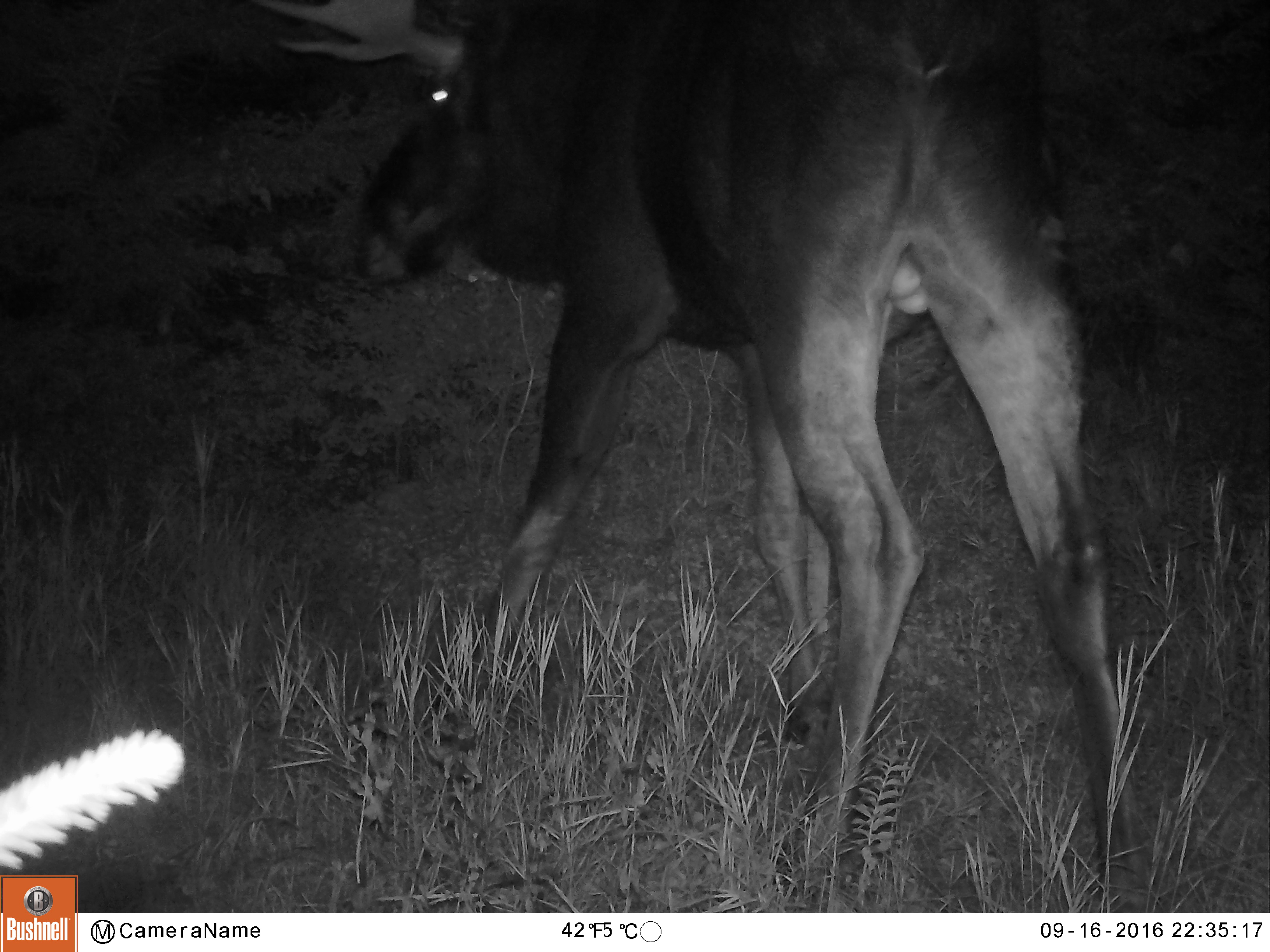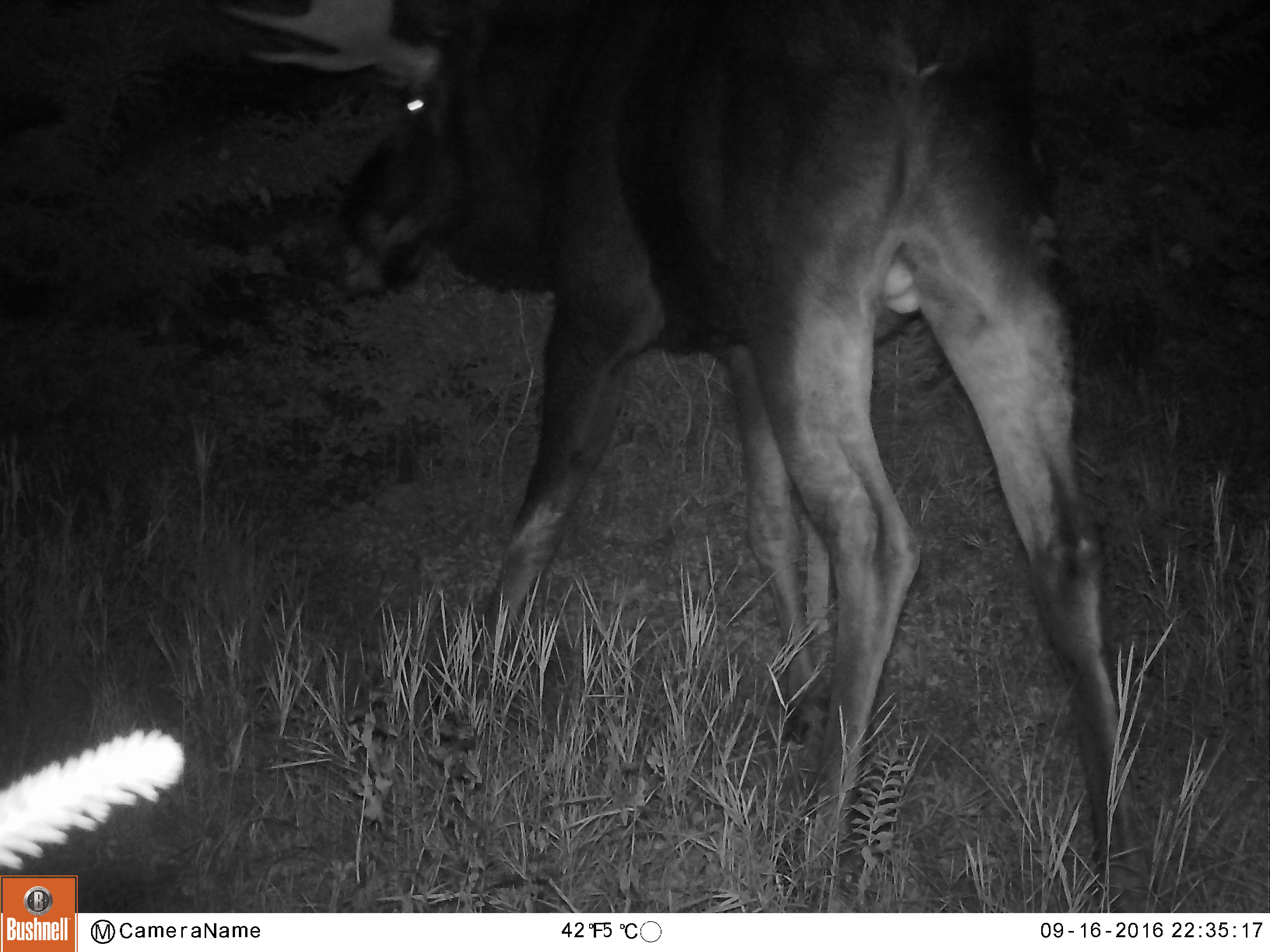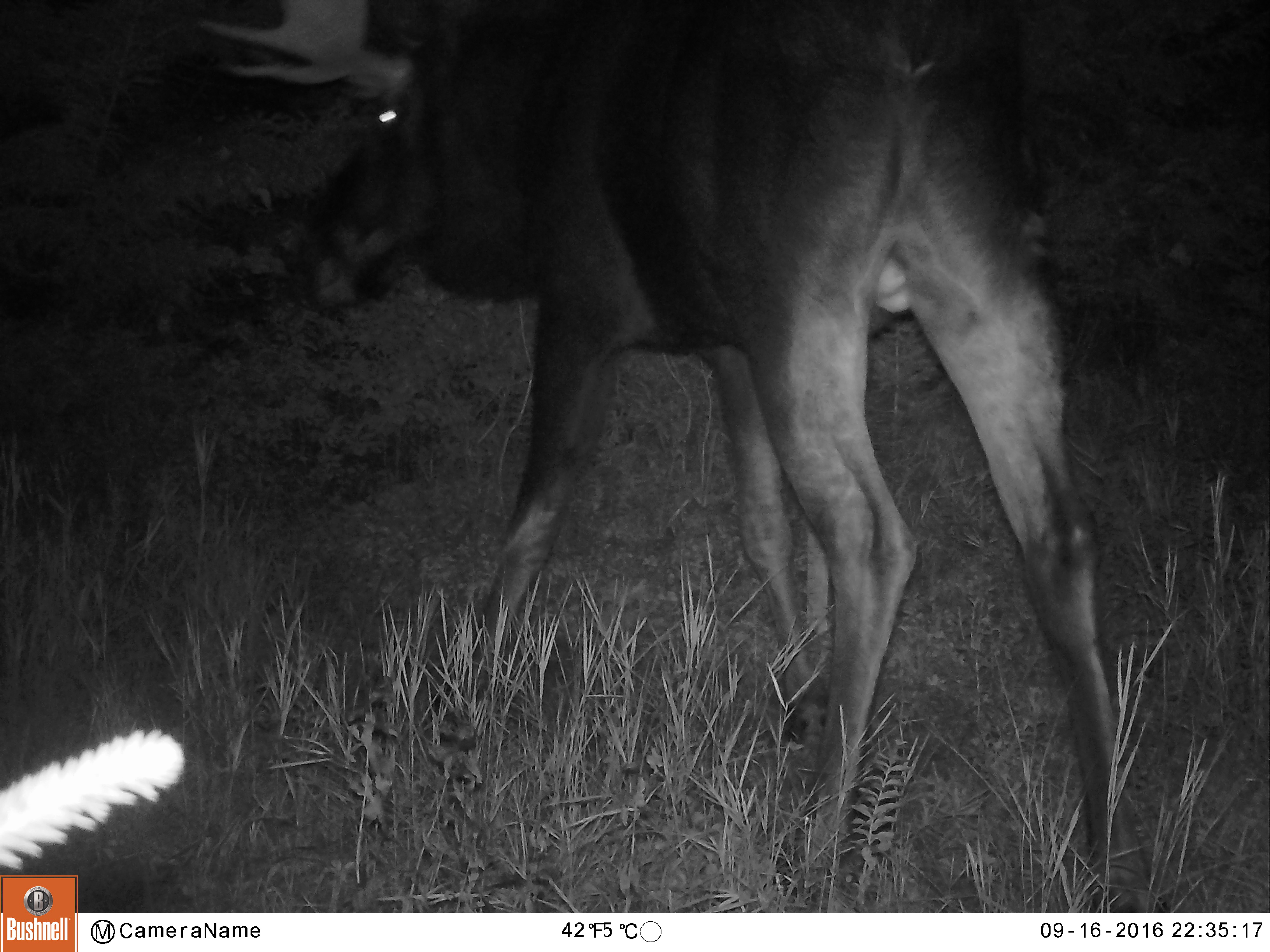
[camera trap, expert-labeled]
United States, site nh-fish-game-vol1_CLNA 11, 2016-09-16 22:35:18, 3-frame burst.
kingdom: Animalia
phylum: Chordata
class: Mammalia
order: Artiodactyla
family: Cervidae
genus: Alces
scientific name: Alces alces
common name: moose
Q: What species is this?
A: Moose (Alces alces).